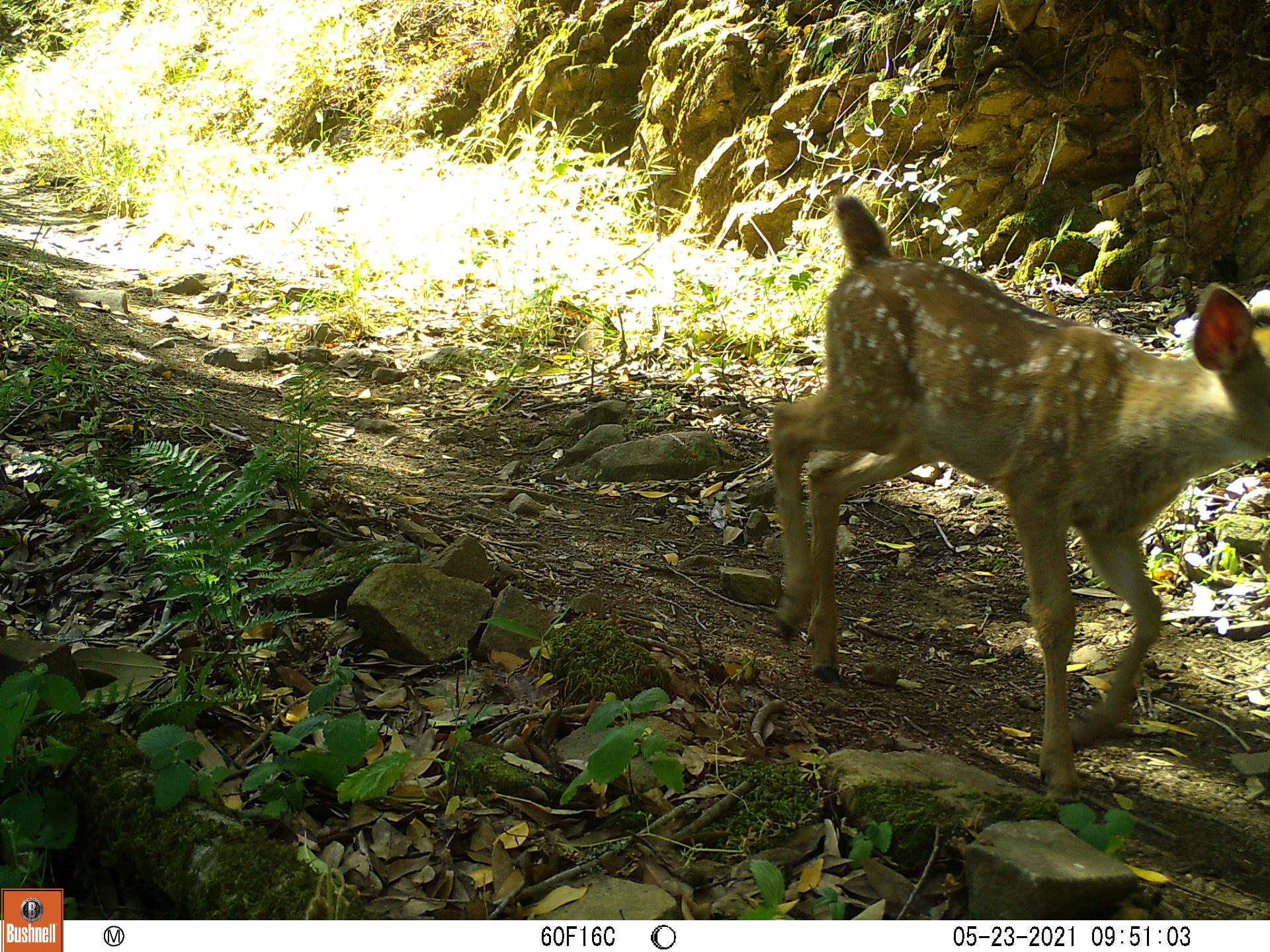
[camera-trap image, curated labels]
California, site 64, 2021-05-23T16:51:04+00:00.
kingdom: Animalia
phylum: Chordata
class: Mammalia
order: Artiodactyla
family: Cervidae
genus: Odocoileus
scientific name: Odocoileus hemionus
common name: mule deer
Mule deer (Odocoileus hemionus).